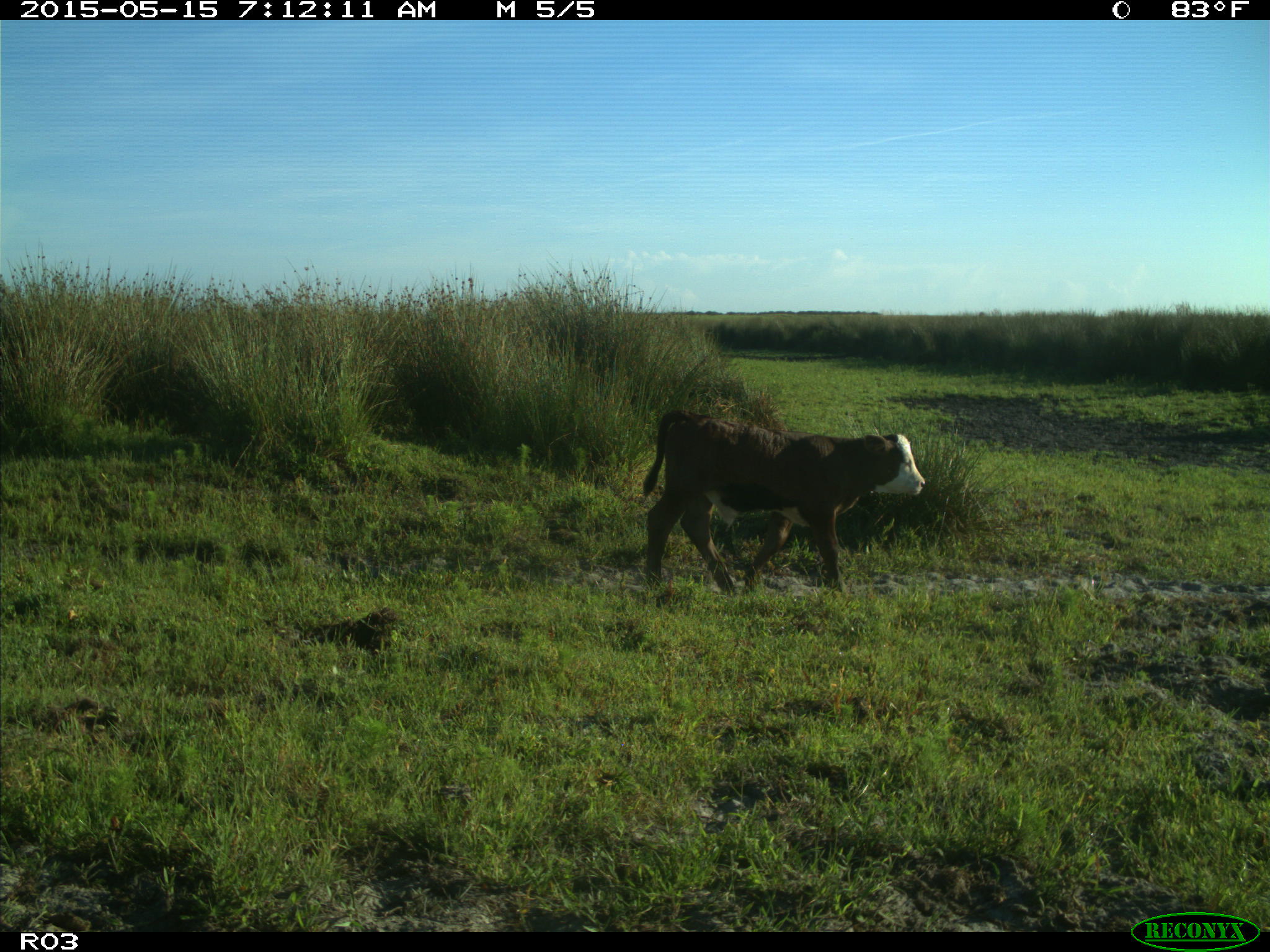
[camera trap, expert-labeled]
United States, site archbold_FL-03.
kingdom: Animalia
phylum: Chordata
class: Mammalia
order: Artiodactyla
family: Bovidae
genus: Bos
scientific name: Bos taurus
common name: domestic cow